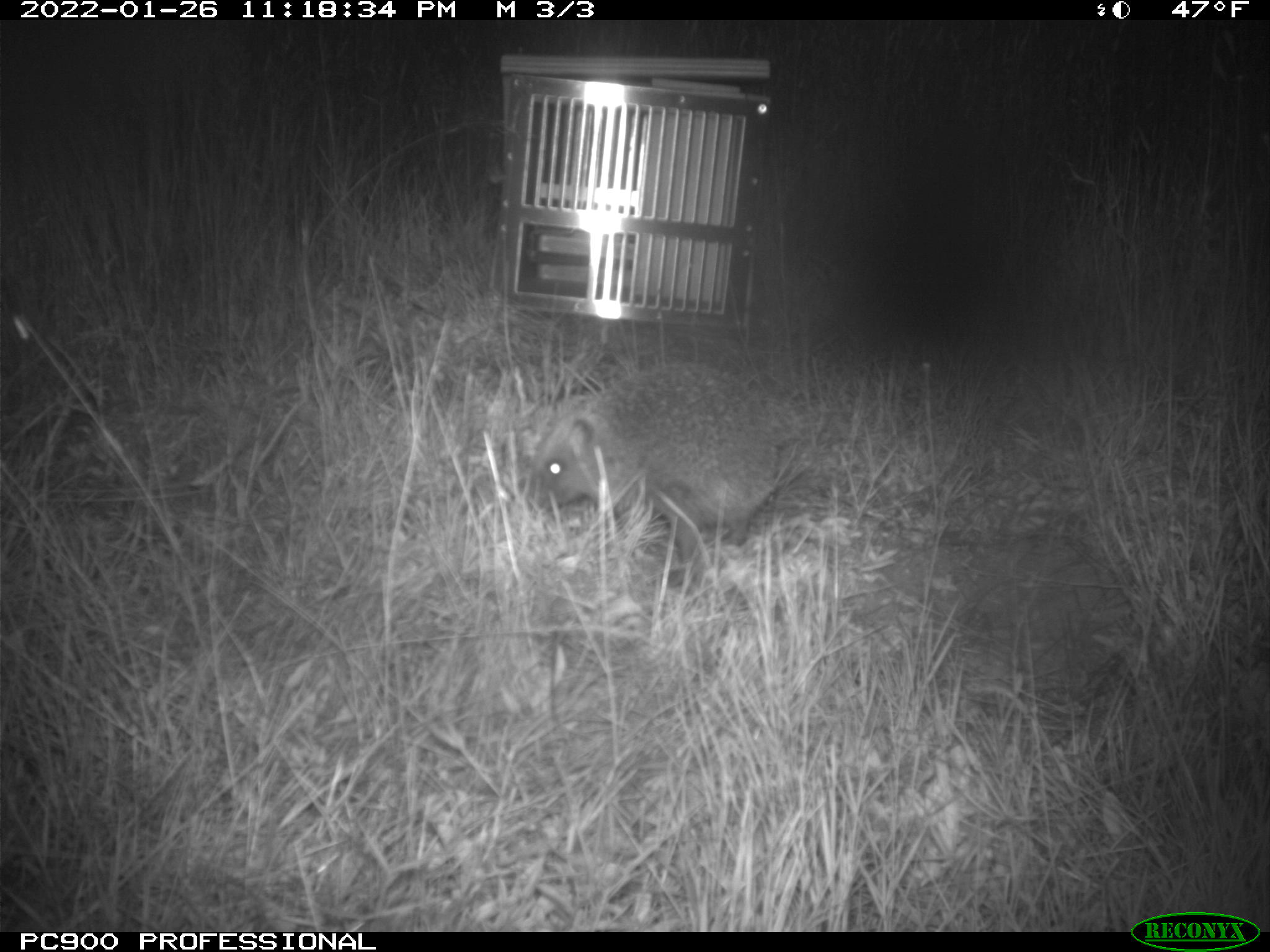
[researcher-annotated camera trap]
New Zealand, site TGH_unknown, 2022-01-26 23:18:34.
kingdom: Animalia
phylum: Chordata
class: Mammalia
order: Eulipotyphla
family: Erinaceidae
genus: Erinaceus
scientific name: Erinaceus europaeus europaeus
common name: european hedgehog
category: hedgehog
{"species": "hedgehog (european hedgehog) (Erinaceus europaeus europaeus)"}